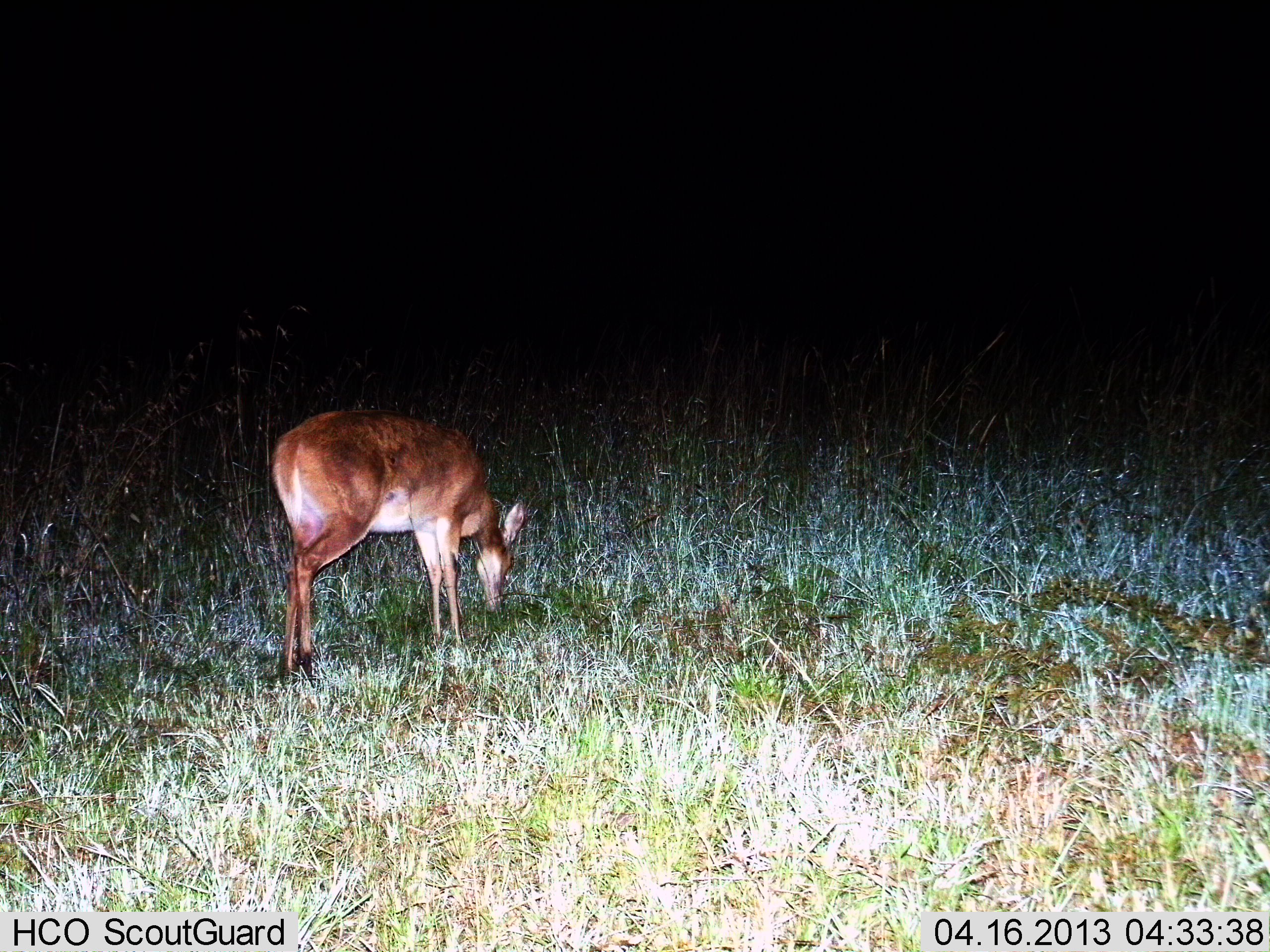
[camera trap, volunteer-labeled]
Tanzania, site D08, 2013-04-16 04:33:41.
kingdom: Animalia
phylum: Chordata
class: Mammalia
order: Artiodactyla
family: Bovidae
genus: Redunca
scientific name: Redunca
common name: reedbuck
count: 1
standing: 20%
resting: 0%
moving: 0%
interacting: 0%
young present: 0%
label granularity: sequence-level